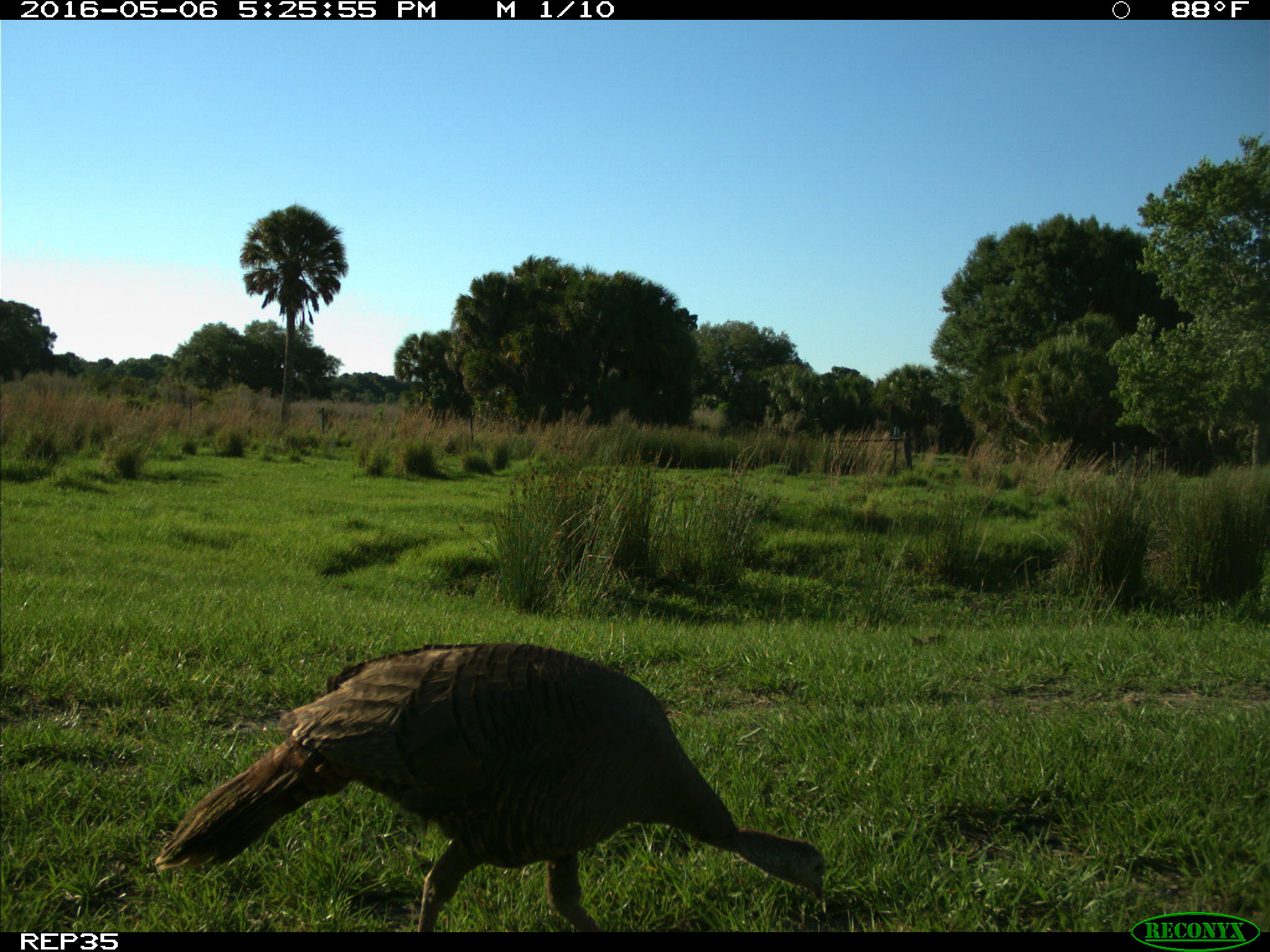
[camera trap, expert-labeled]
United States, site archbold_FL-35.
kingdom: Animalia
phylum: Chordata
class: Aves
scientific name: Aves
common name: birds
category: unidentified bird